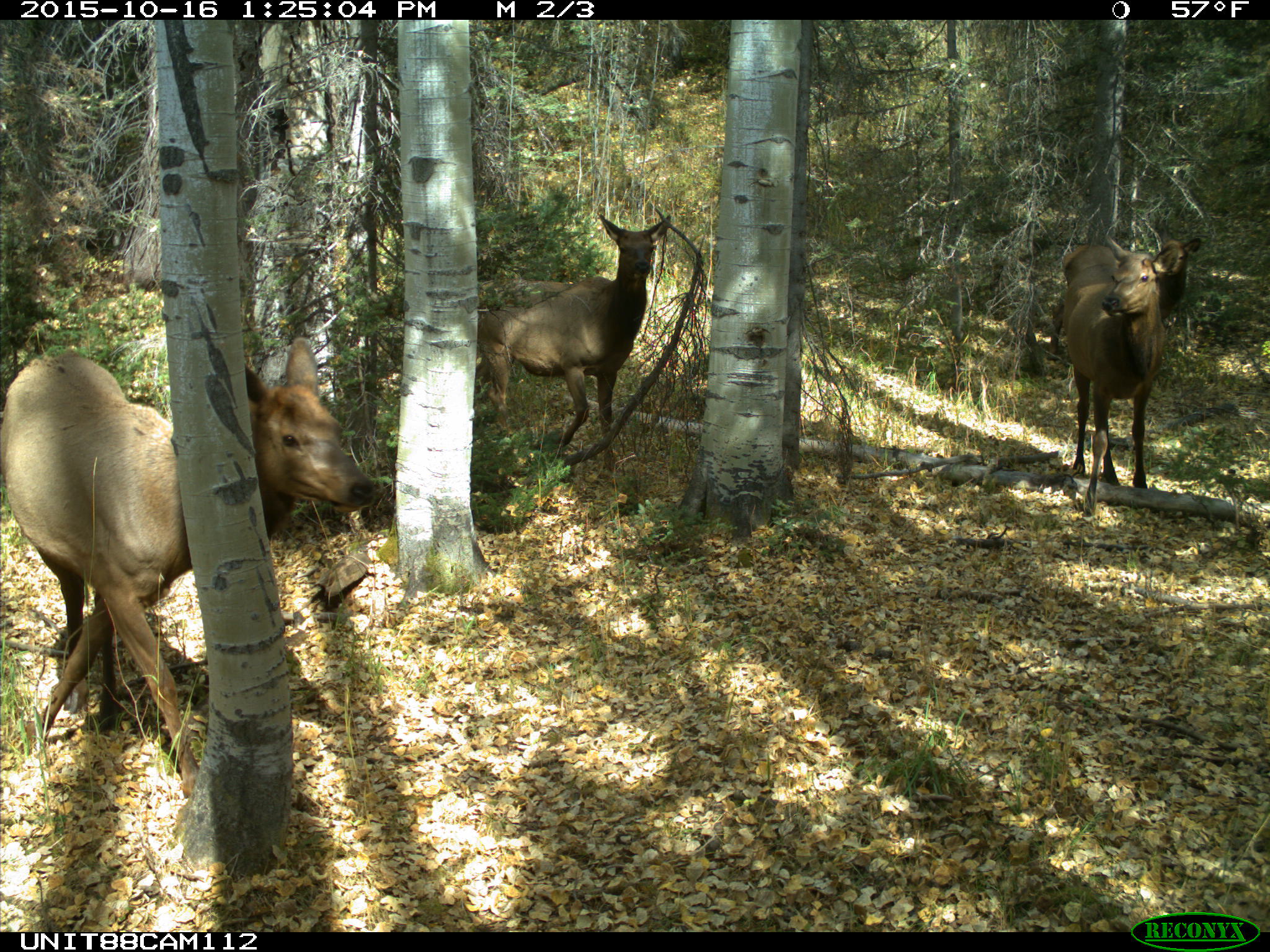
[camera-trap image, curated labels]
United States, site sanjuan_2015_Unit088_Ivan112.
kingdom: Animalia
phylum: Chordata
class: Mammalia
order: Artiodactyla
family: Cervidae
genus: Cervus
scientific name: Cervus elaphus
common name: red deer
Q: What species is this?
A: Cervus elaphus (red deer).